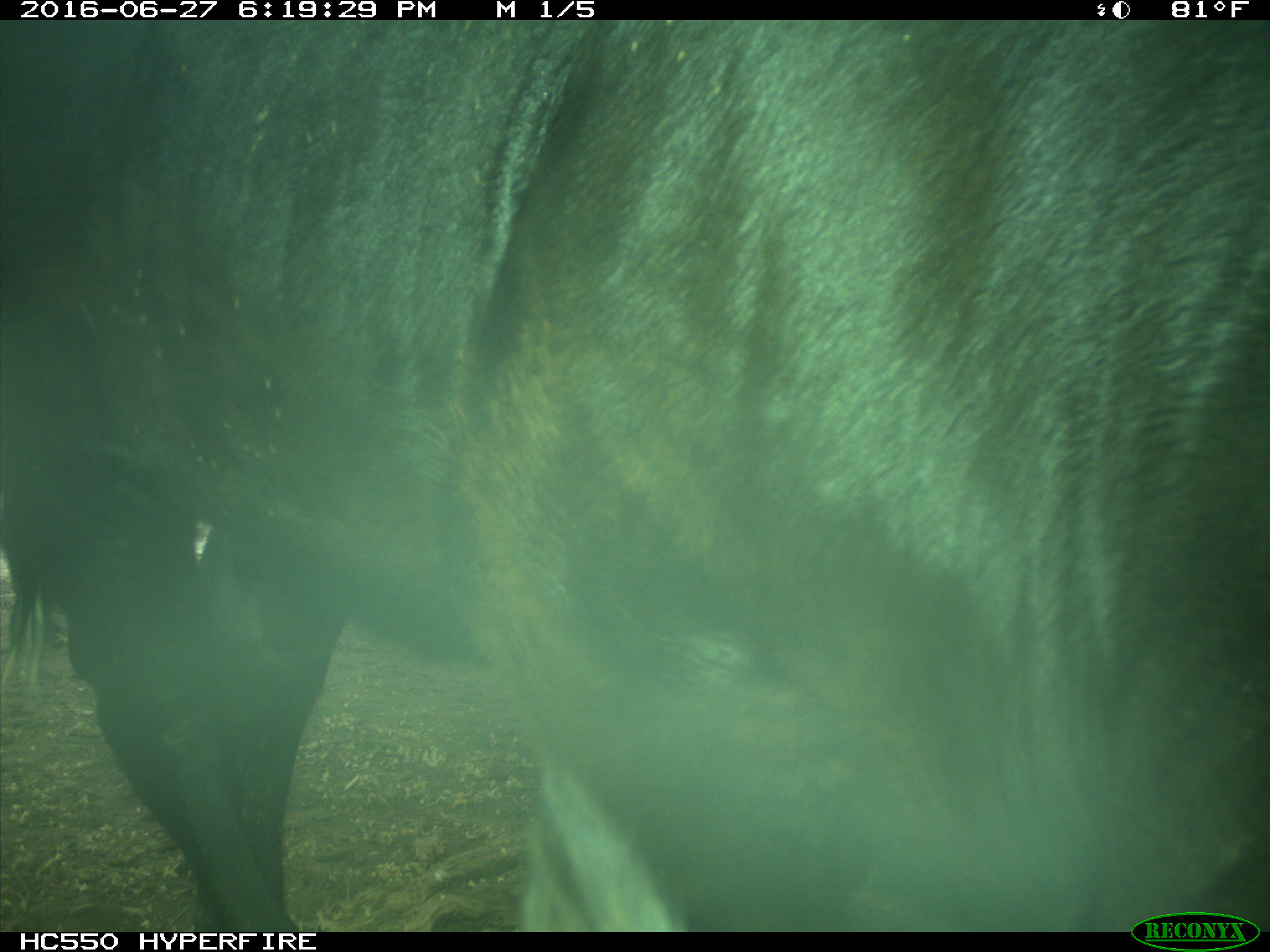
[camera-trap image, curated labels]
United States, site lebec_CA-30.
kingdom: Animalia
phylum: Chordata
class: Mammalia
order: Artiodactyla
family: Bovidae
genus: Bos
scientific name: Bos taurus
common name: domestic cow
Bos taurus (domestic cow).